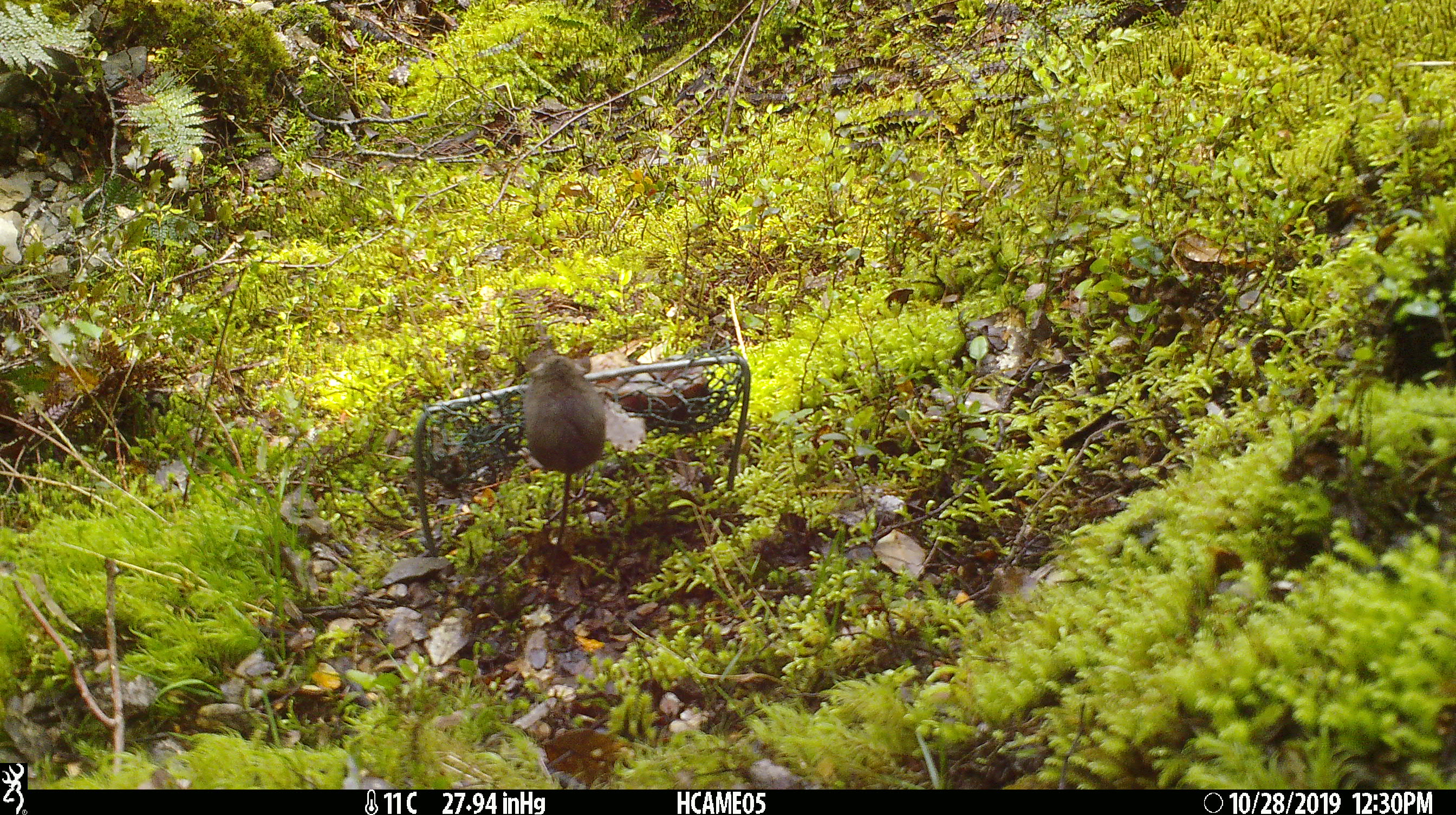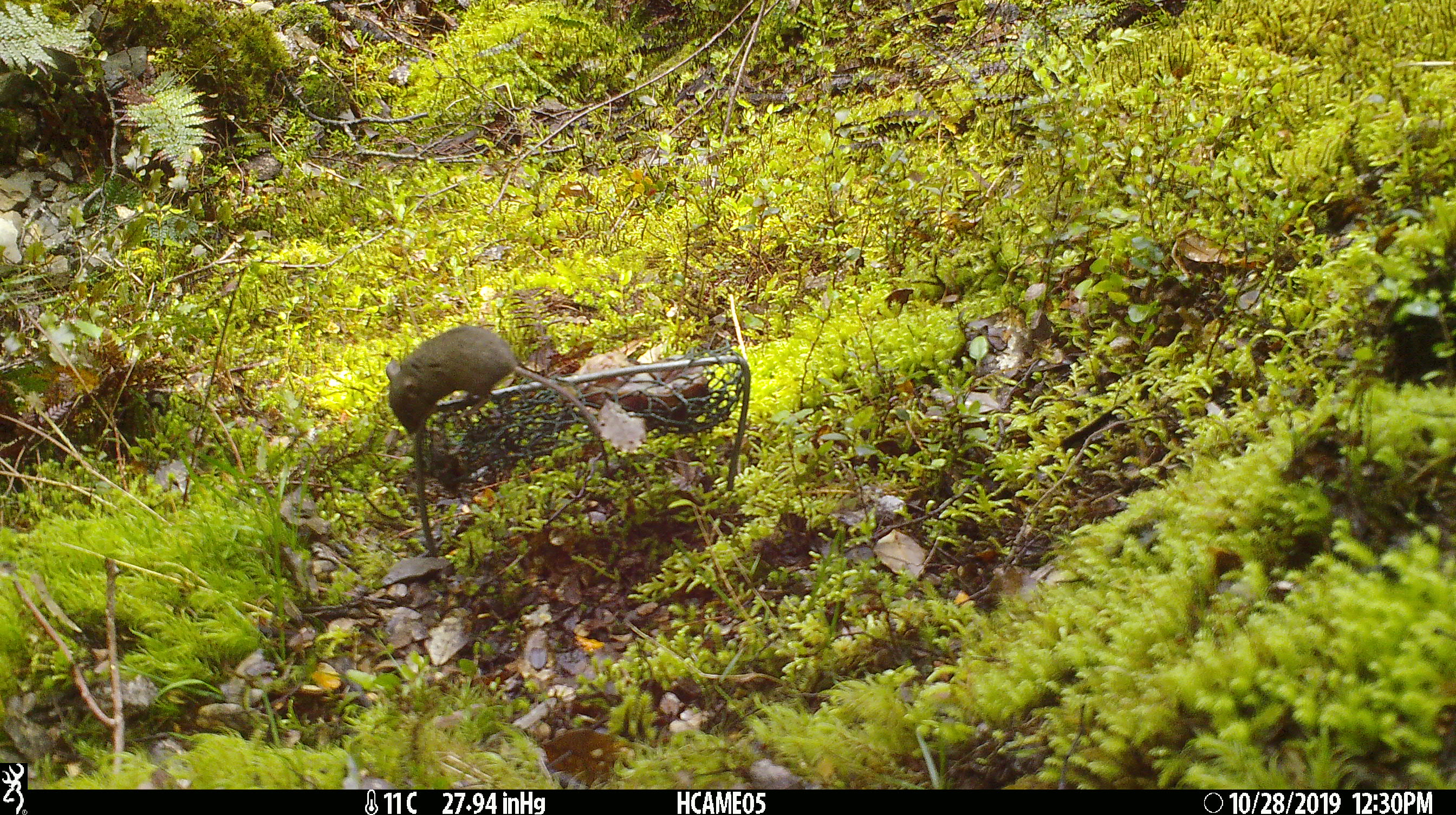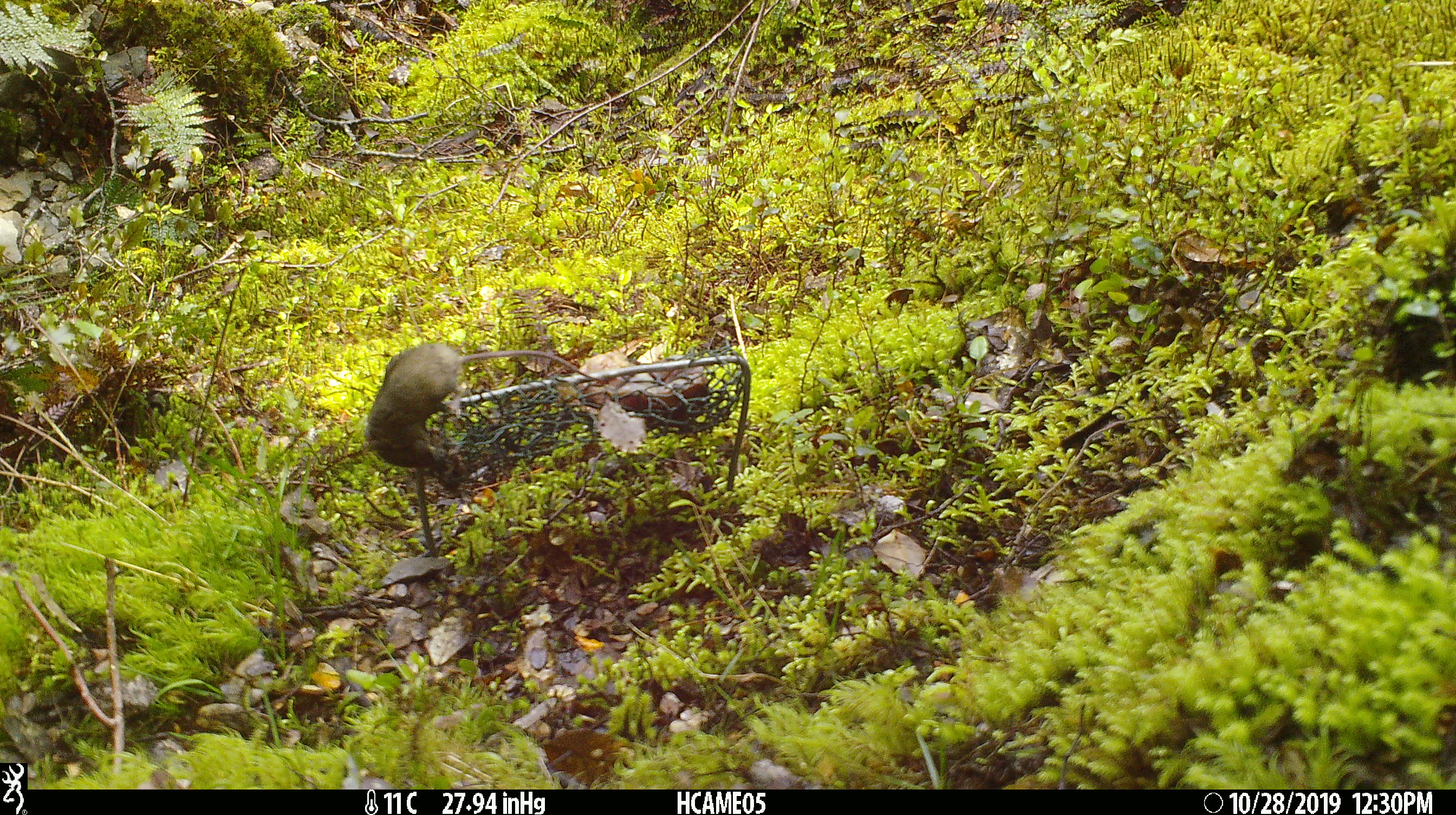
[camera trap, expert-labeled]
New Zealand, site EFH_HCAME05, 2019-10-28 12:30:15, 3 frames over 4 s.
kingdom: Animalia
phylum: Chordata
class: Mammalia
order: Rodentia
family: Muridae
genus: Mus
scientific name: Mus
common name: mouse